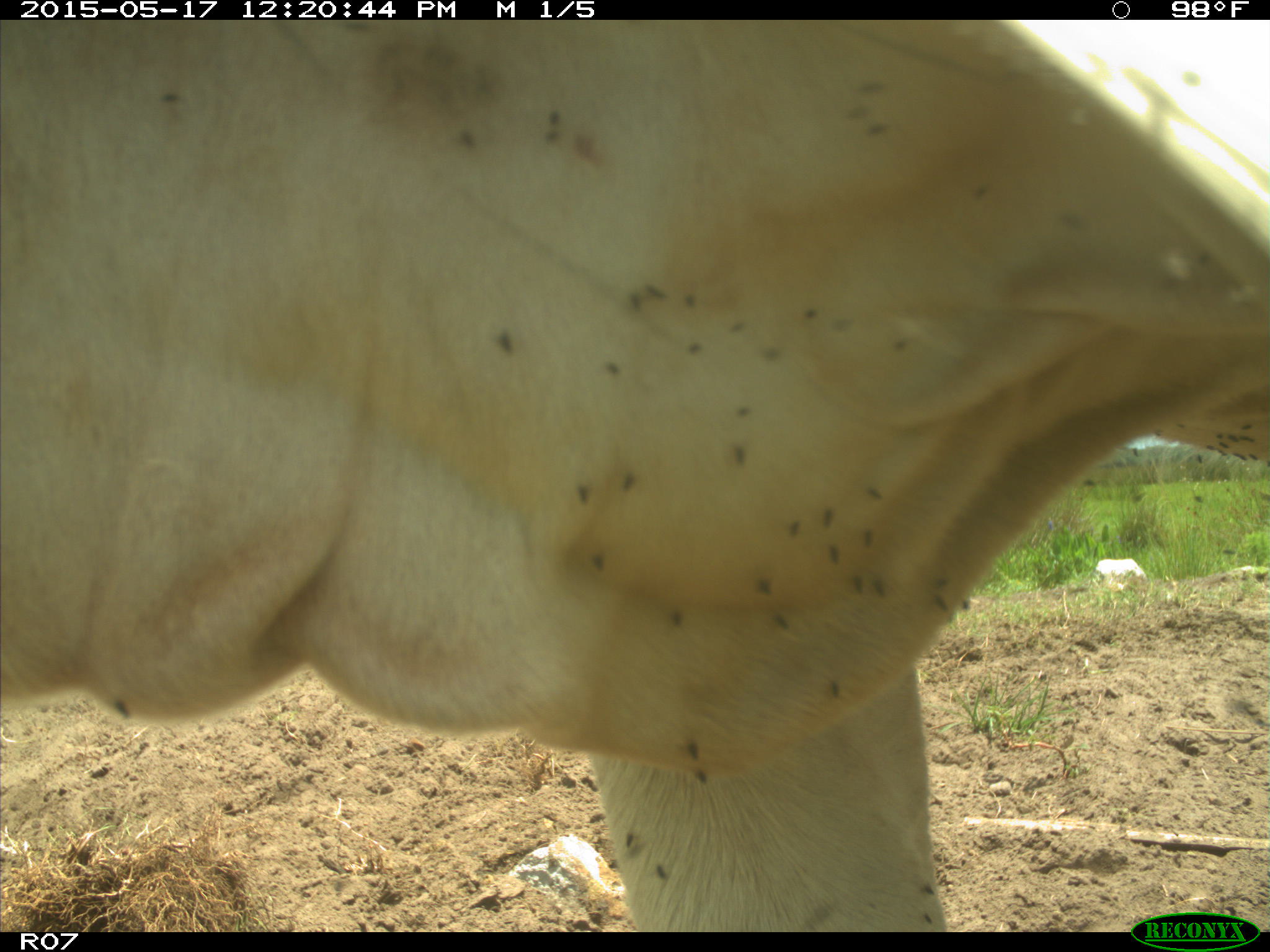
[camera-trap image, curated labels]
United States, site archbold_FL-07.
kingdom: Animalia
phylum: Chordata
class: Mammalia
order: Artiodactyla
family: Bovidae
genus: Bos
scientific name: Bos taurus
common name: domestic cow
Bos taurus (domestic cow).